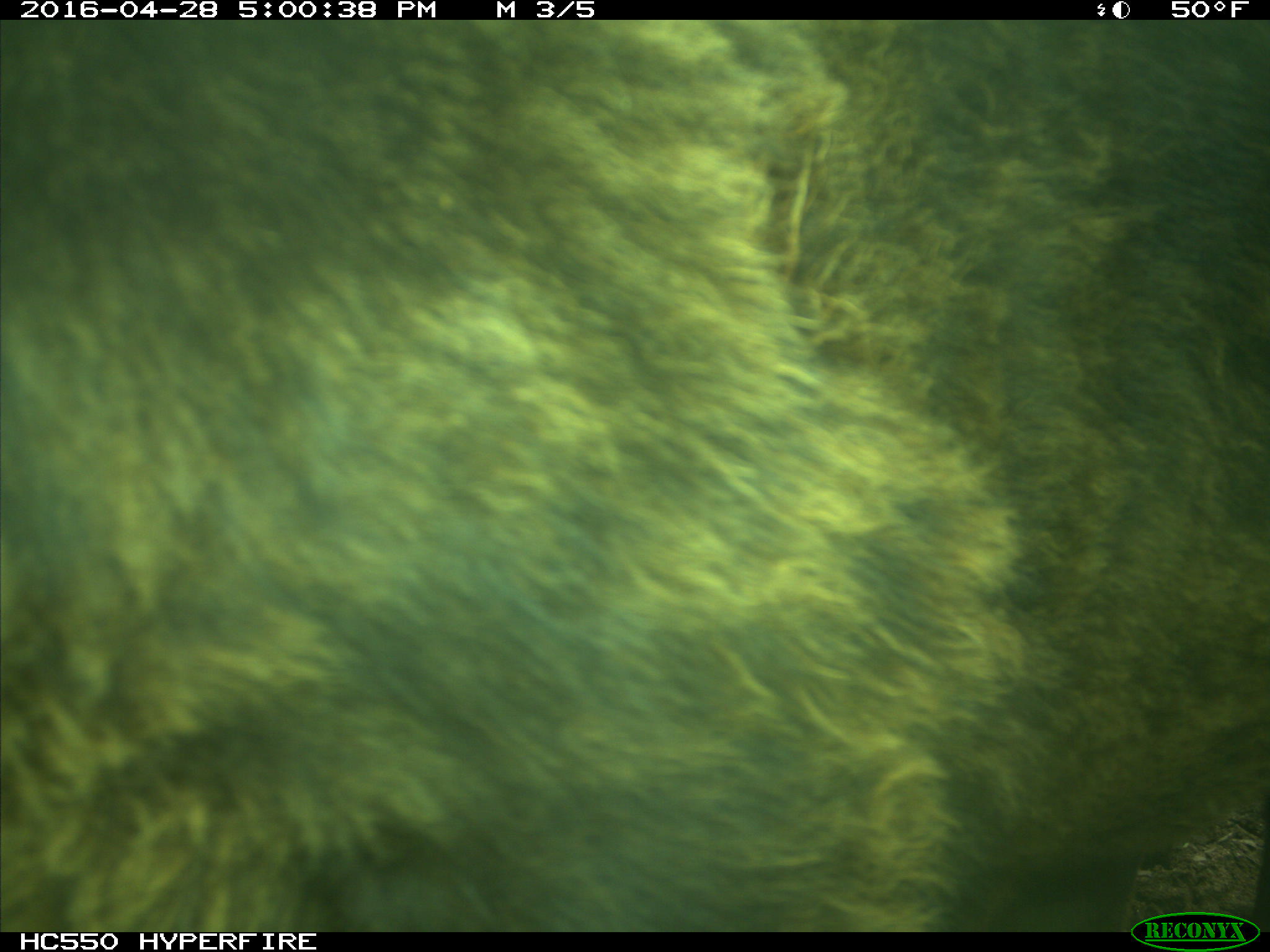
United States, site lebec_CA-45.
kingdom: Animalia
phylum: Chordata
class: Mammalia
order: Artiodactyla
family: Bovidae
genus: Bos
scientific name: Bos taurus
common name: domestic cow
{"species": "Bos taurus (domestic cow)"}